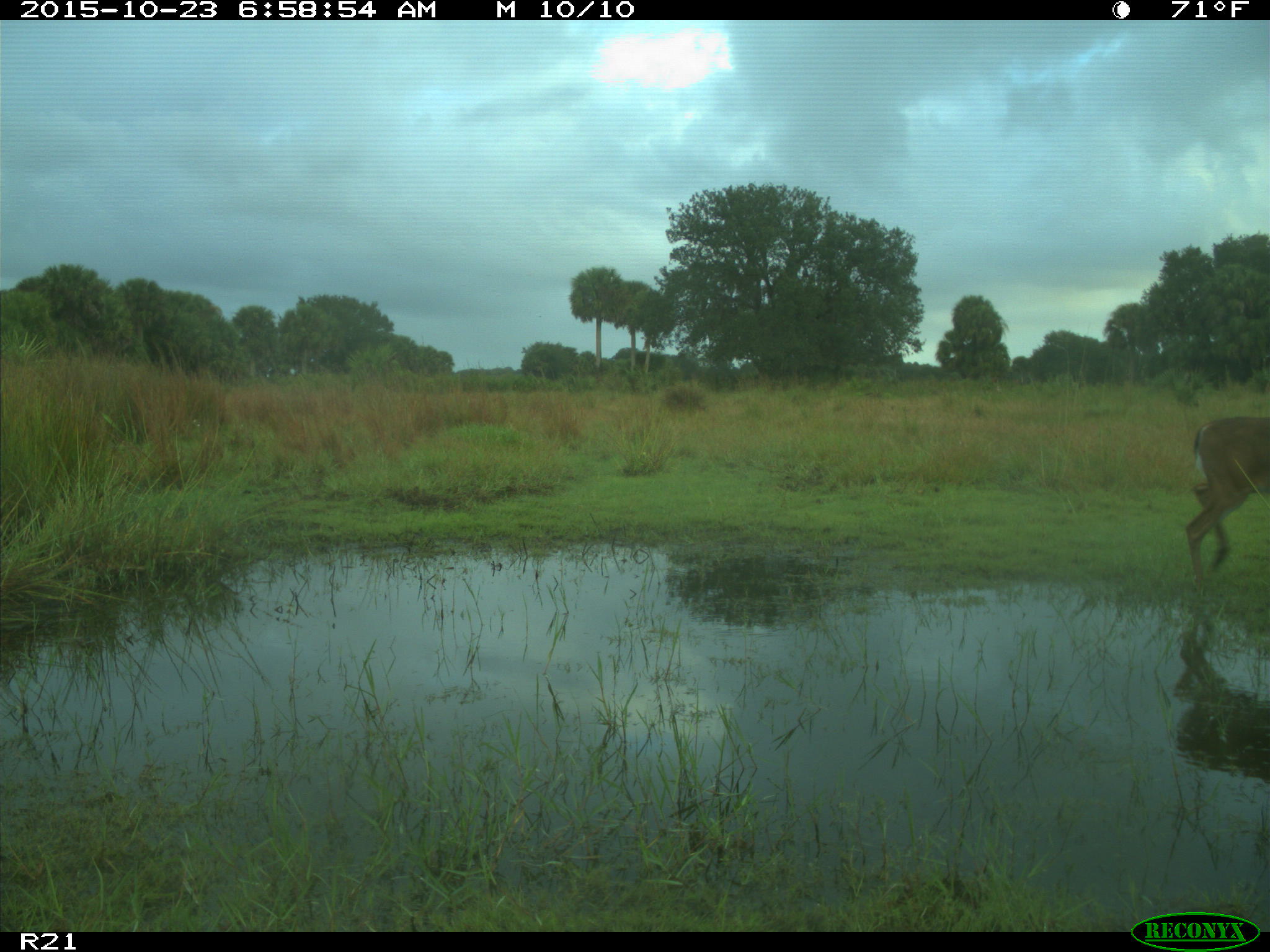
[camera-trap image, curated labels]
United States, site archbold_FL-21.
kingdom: Animalia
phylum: Chordata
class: Mammalia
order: Artiodactyla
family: Cervidae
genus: Odocoileus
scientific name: Odocoileus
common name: deer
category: unidentified deer